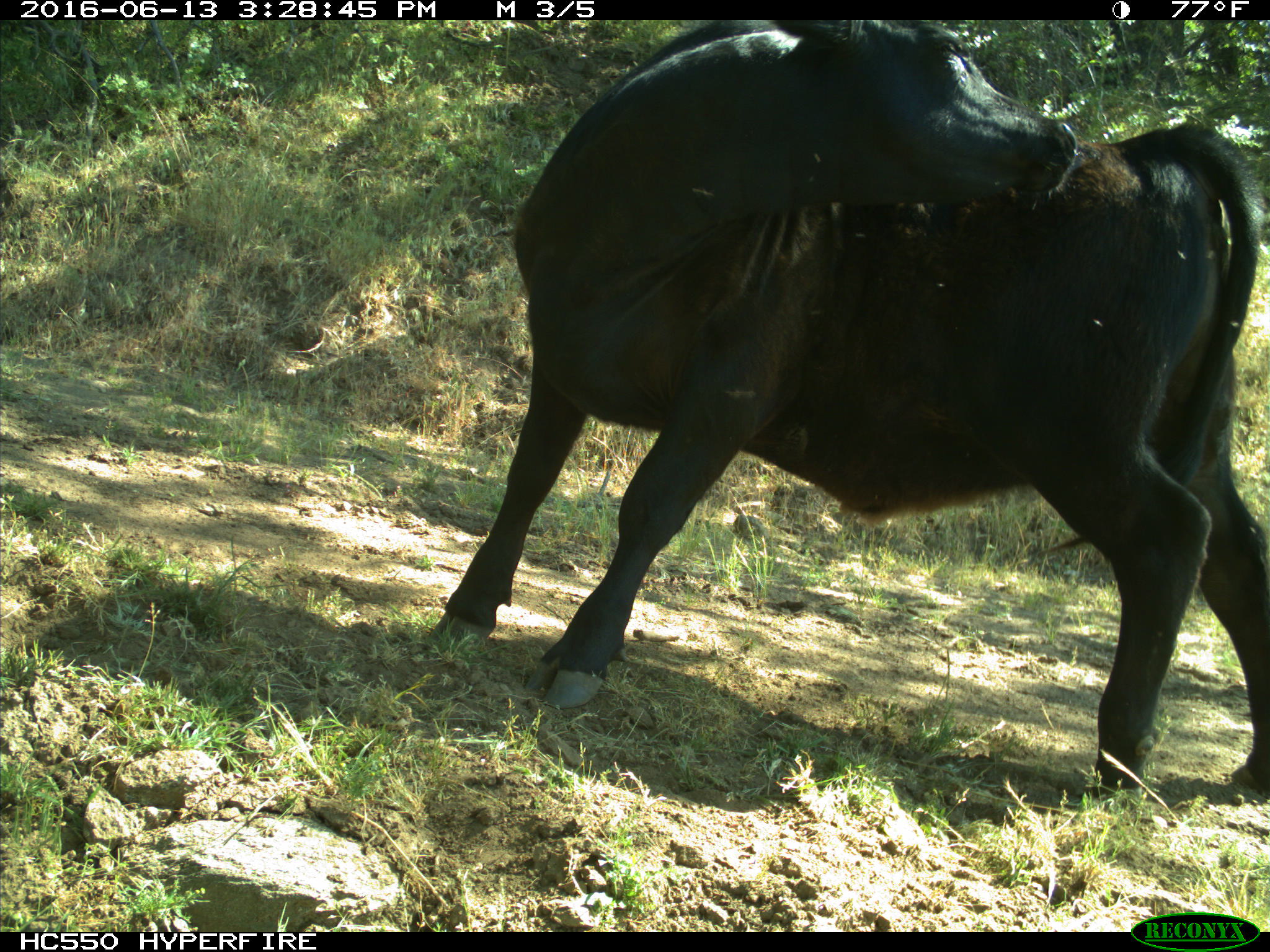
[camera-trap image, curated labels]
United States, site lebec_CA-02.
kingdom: Animalia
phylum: Chordata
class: Mammalia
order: Artiodactyla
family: Bovidae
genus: Bos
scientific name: Bos taurus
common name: domestic cow